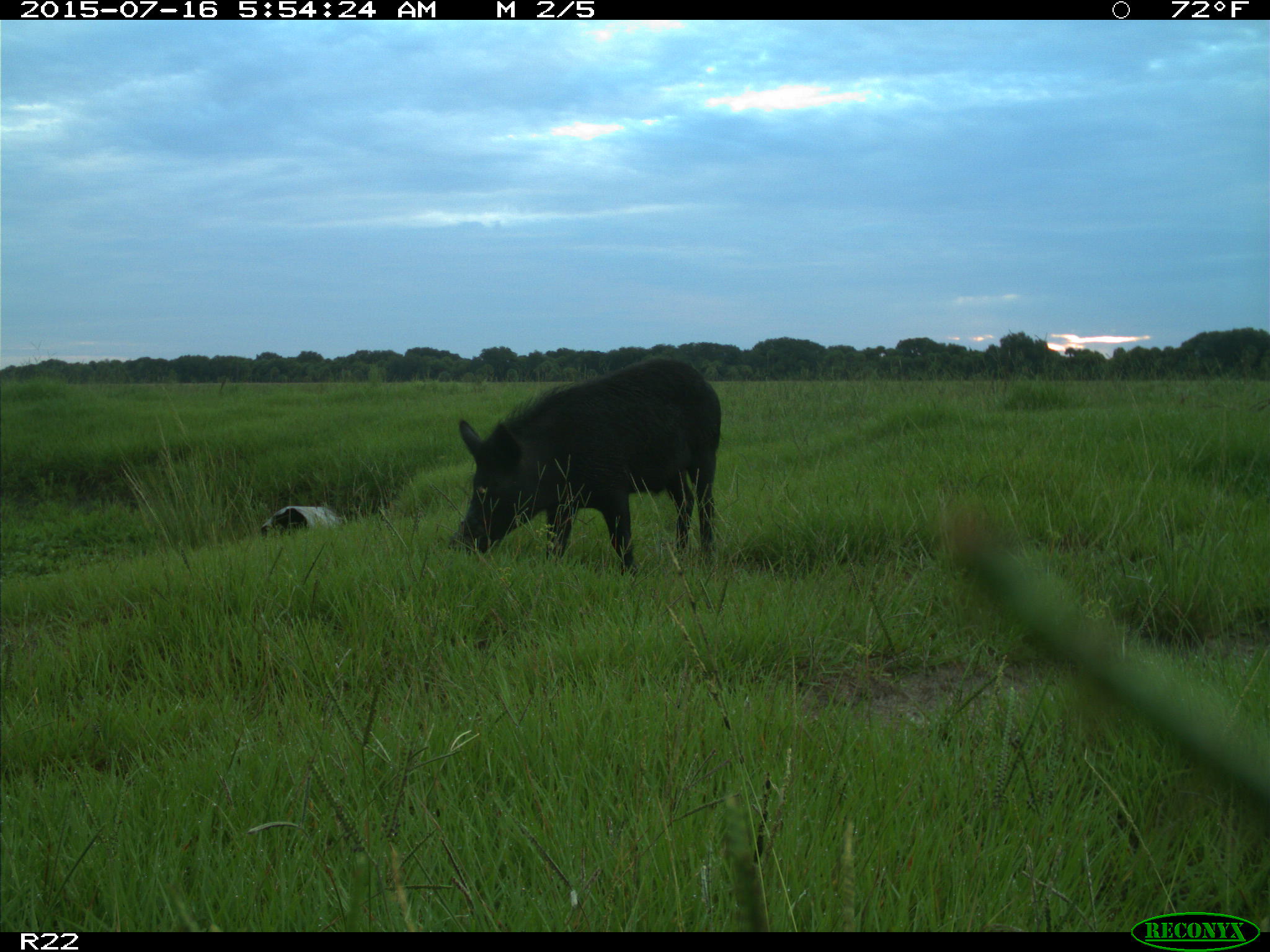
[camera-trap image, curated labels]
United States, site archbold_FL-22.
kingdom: Animalia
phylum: Chordata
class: Mammalia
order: Artiodactyla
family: Bovidae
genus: Bos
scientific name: Bos taurus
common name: domestic cow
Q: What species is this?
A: Bos taurus (domestic cow).